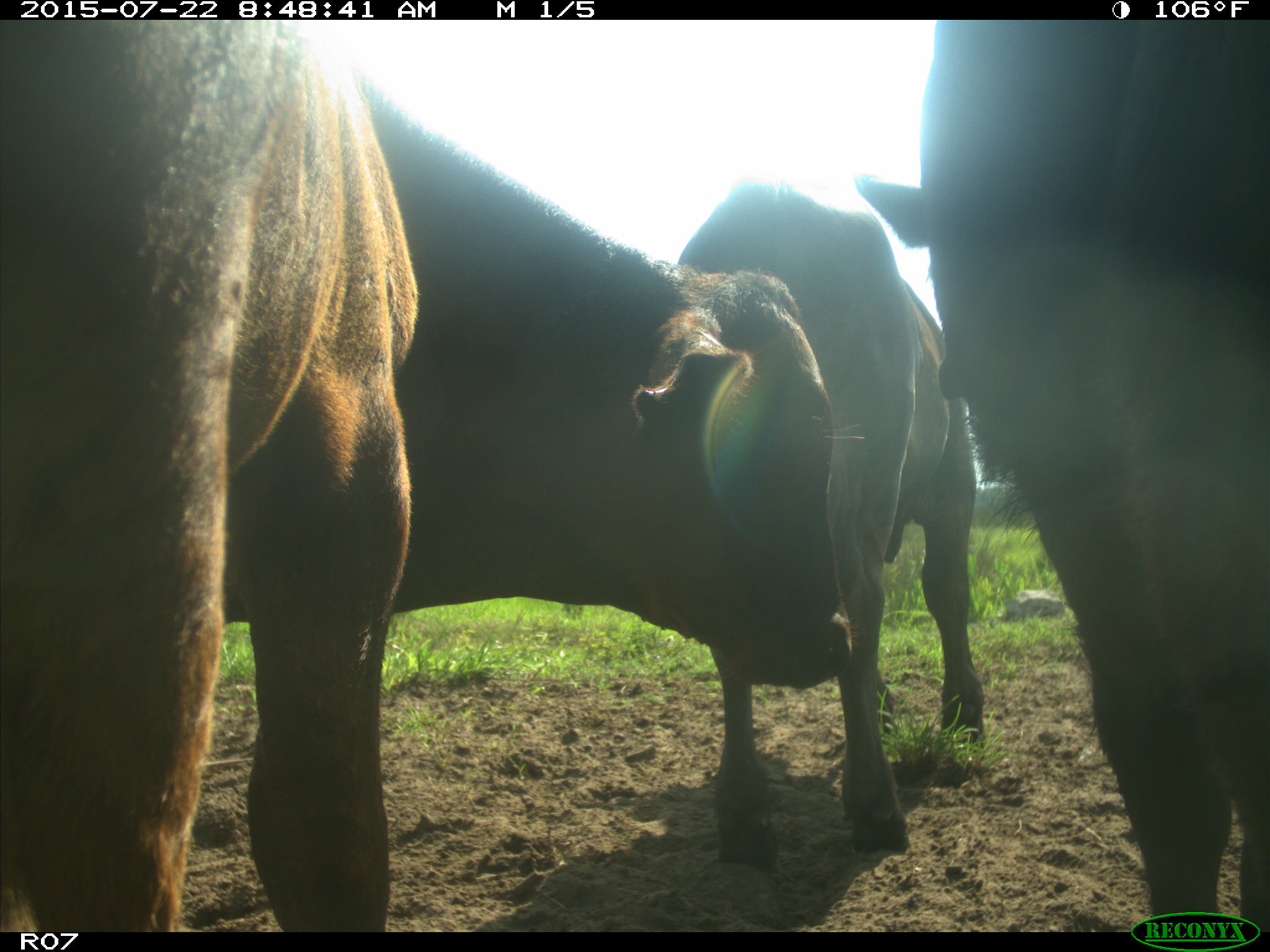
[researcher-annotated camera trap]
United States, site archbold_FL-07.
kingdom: Animalia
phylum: Chordata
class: Mammalia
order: Artiodactyla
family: Suidae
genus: Sus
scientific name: Sus scrofa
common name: wild boar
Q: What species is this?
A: Sus scrofa (wild boar).